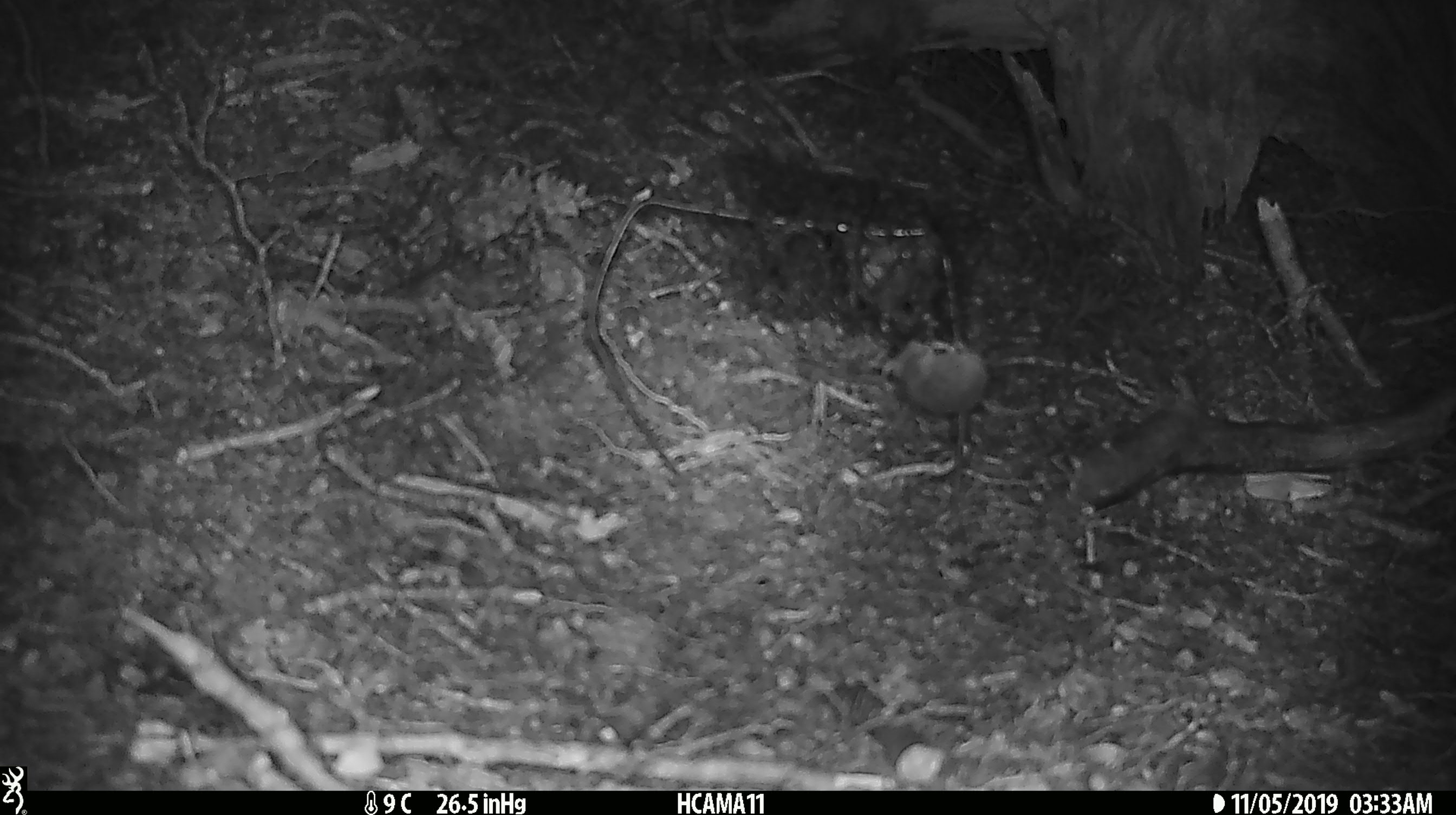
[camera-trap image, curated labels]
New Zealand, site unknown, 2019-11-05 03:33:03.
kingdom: Animalia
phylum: Chordata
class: Mammalia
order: Rodentia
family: Muridae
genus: Mus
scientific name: Mus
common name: mouse